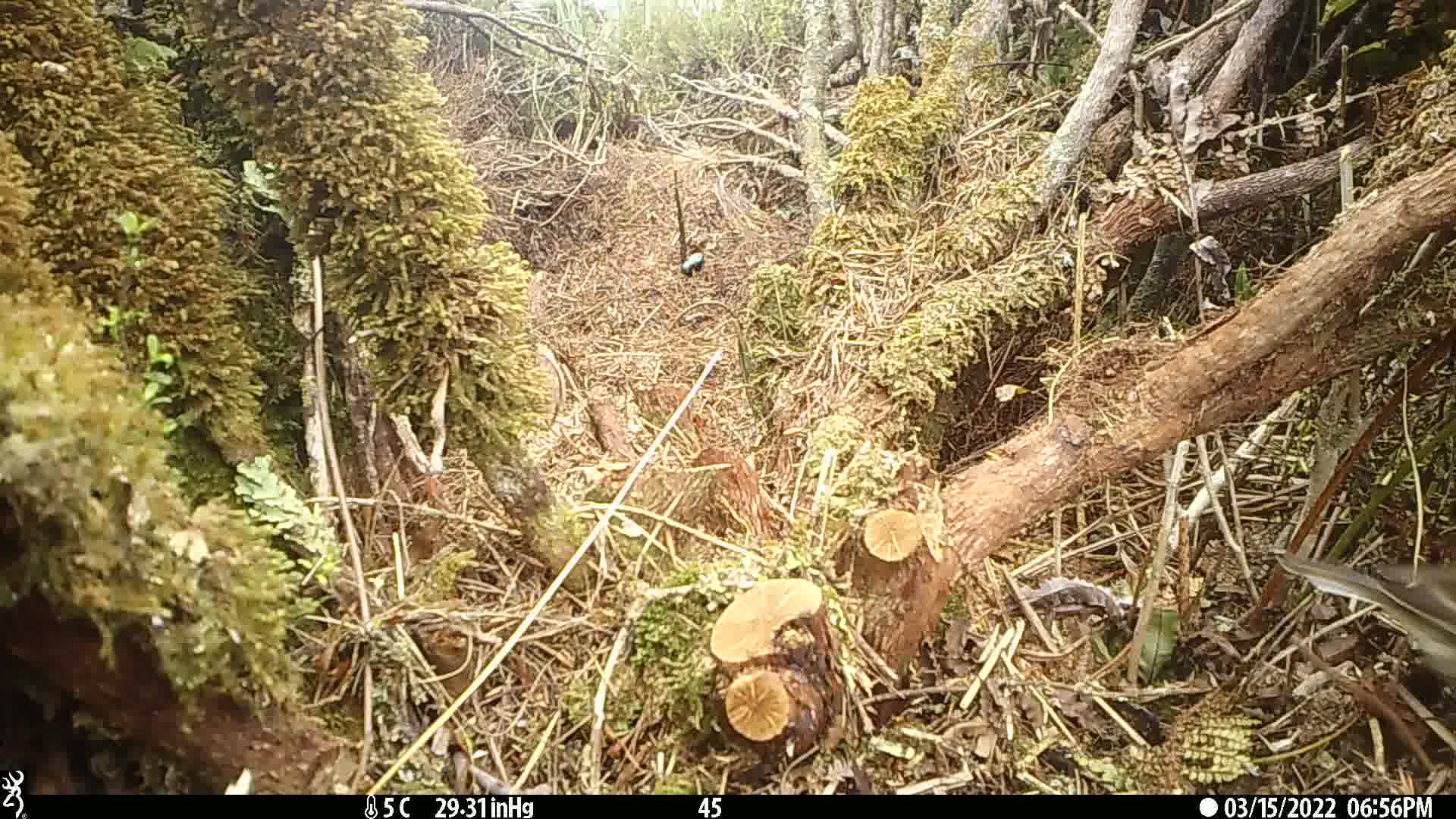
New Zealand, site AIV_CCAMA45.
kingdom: Animalia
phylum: Chordata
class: Aves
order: Passeriformes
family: Motacillidae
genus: Anthus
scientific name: Anthus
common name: pipit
Pipit (Anthus).